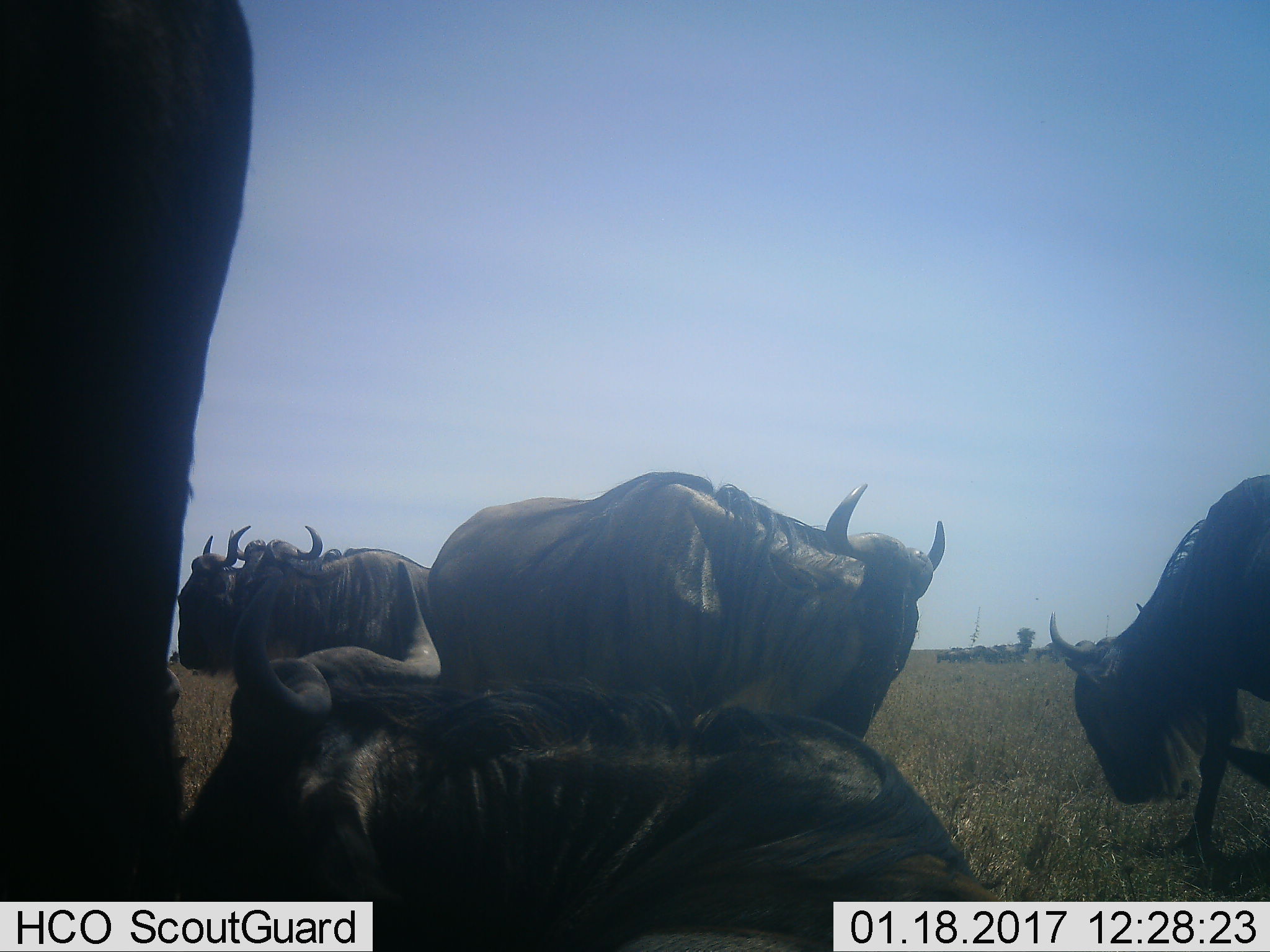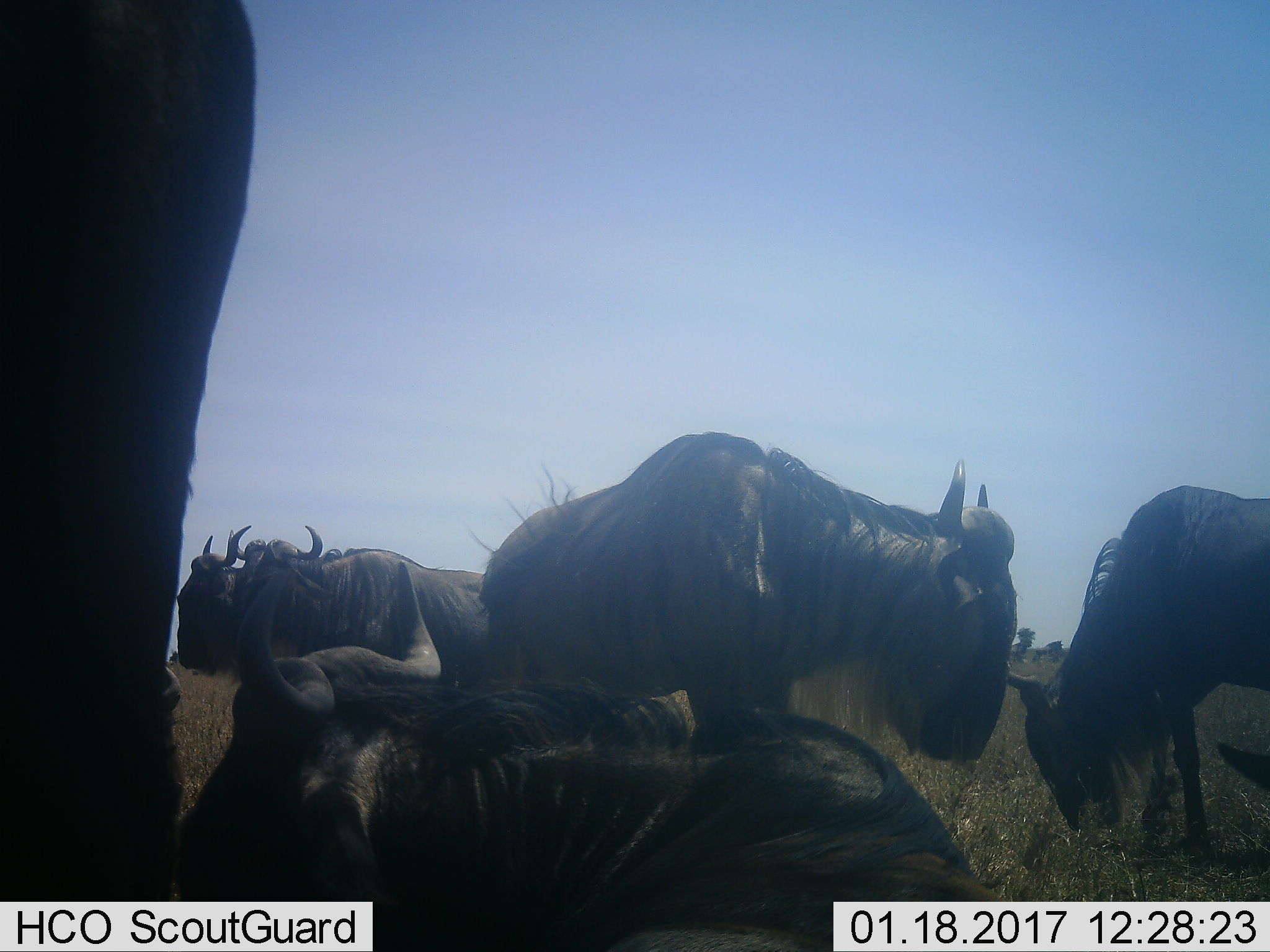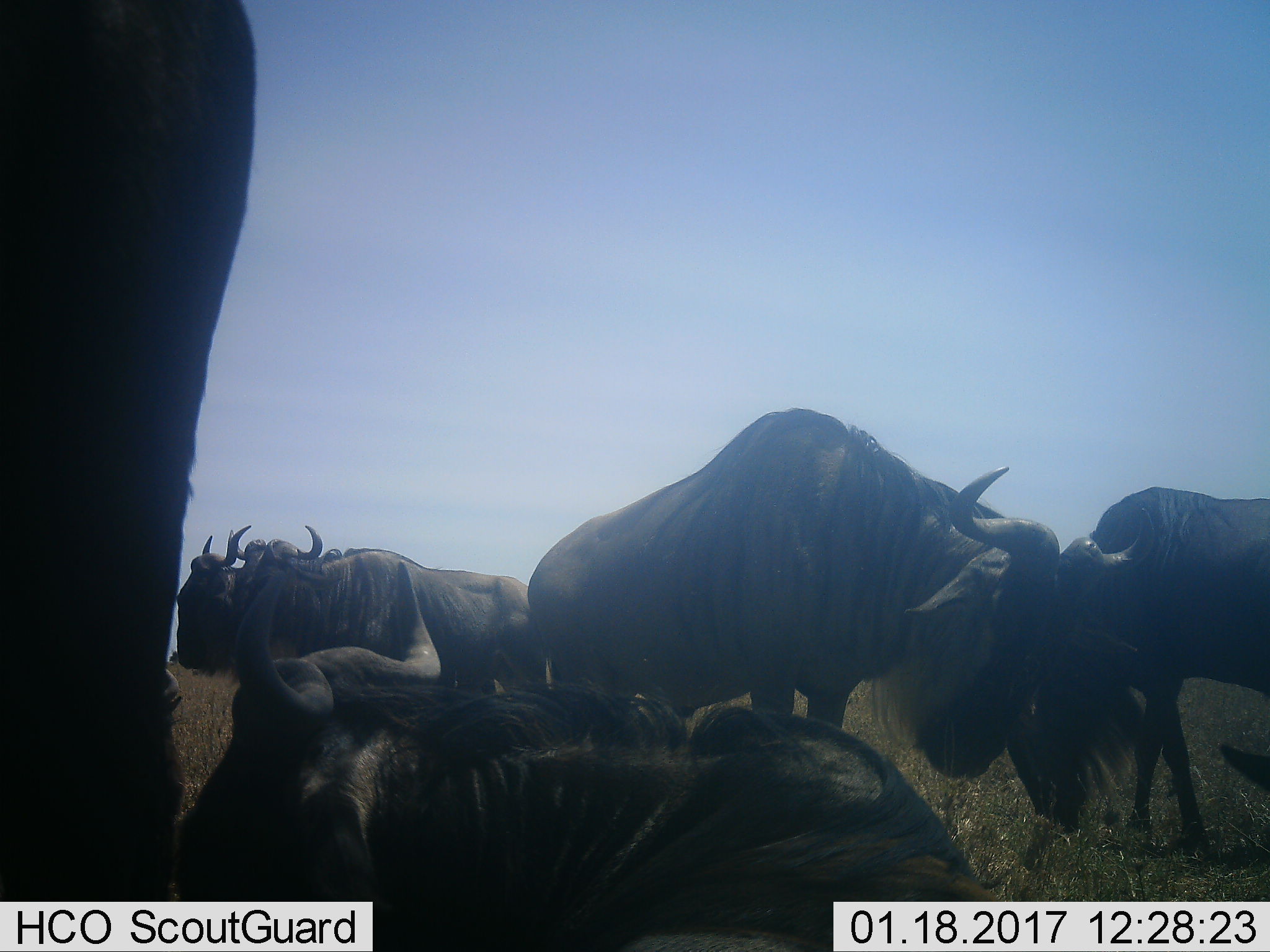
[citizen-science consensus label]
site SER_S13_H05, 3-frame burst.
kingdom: Animalia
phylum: Chordata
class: Mammalia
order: Artiodactyla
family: Bovidae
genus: Connochaetes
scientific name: Connochaetes taurinus taurinus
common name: blue wildebeest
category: wildebeestblue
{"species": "wildebeestblue (blue wildebeest) (Connochaetes taurinus taurinus)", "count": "11-50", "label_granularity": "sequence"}